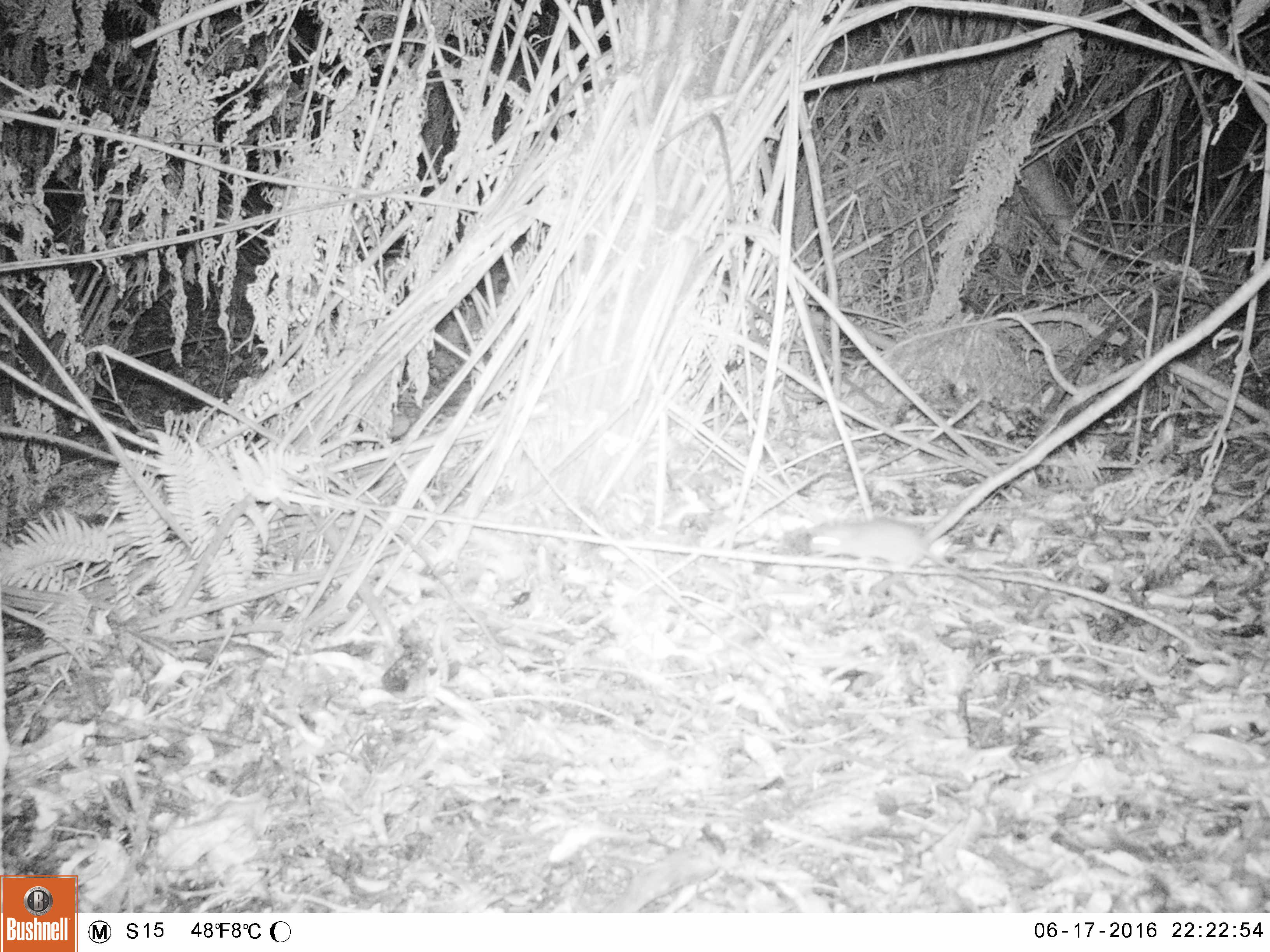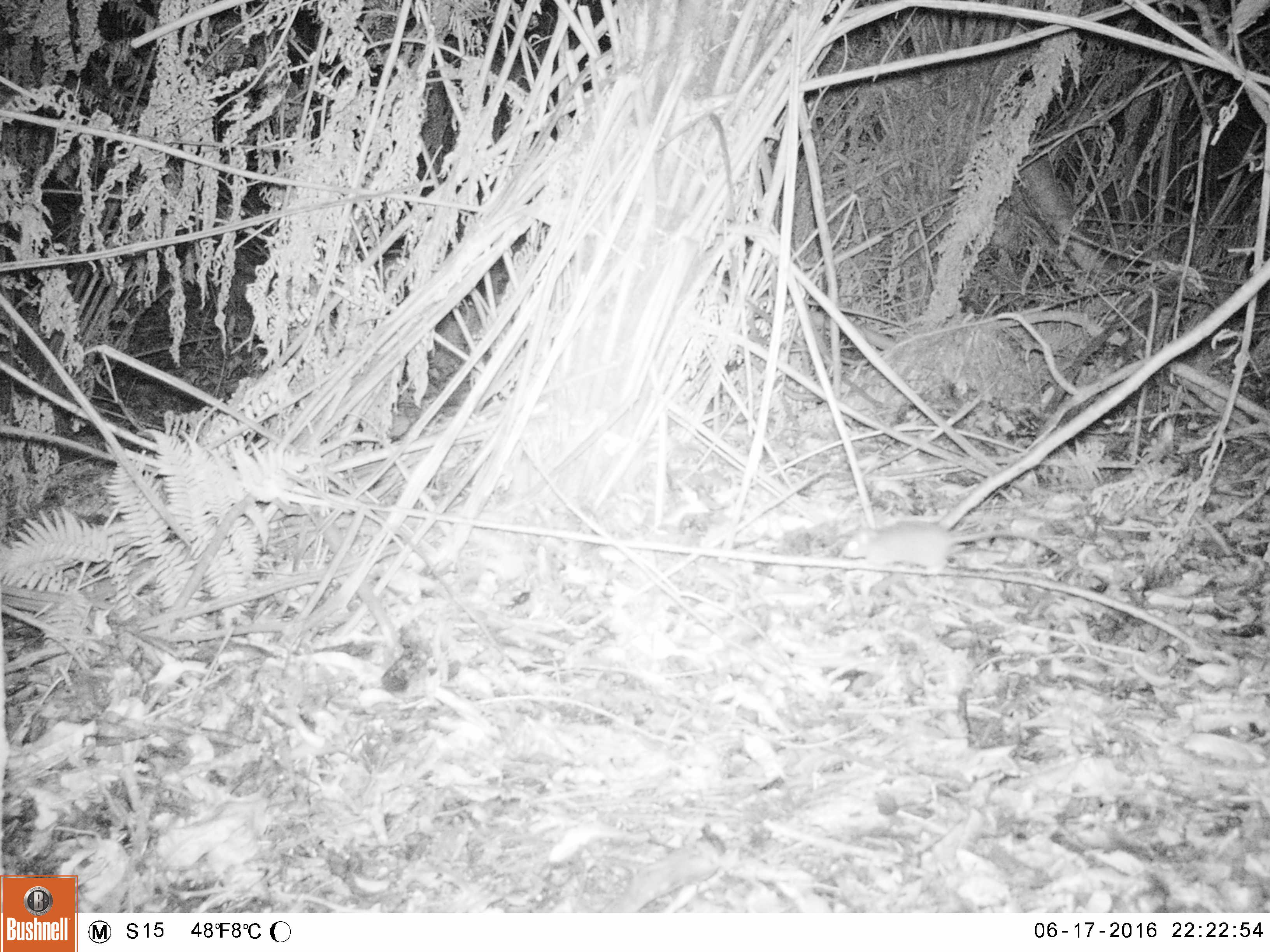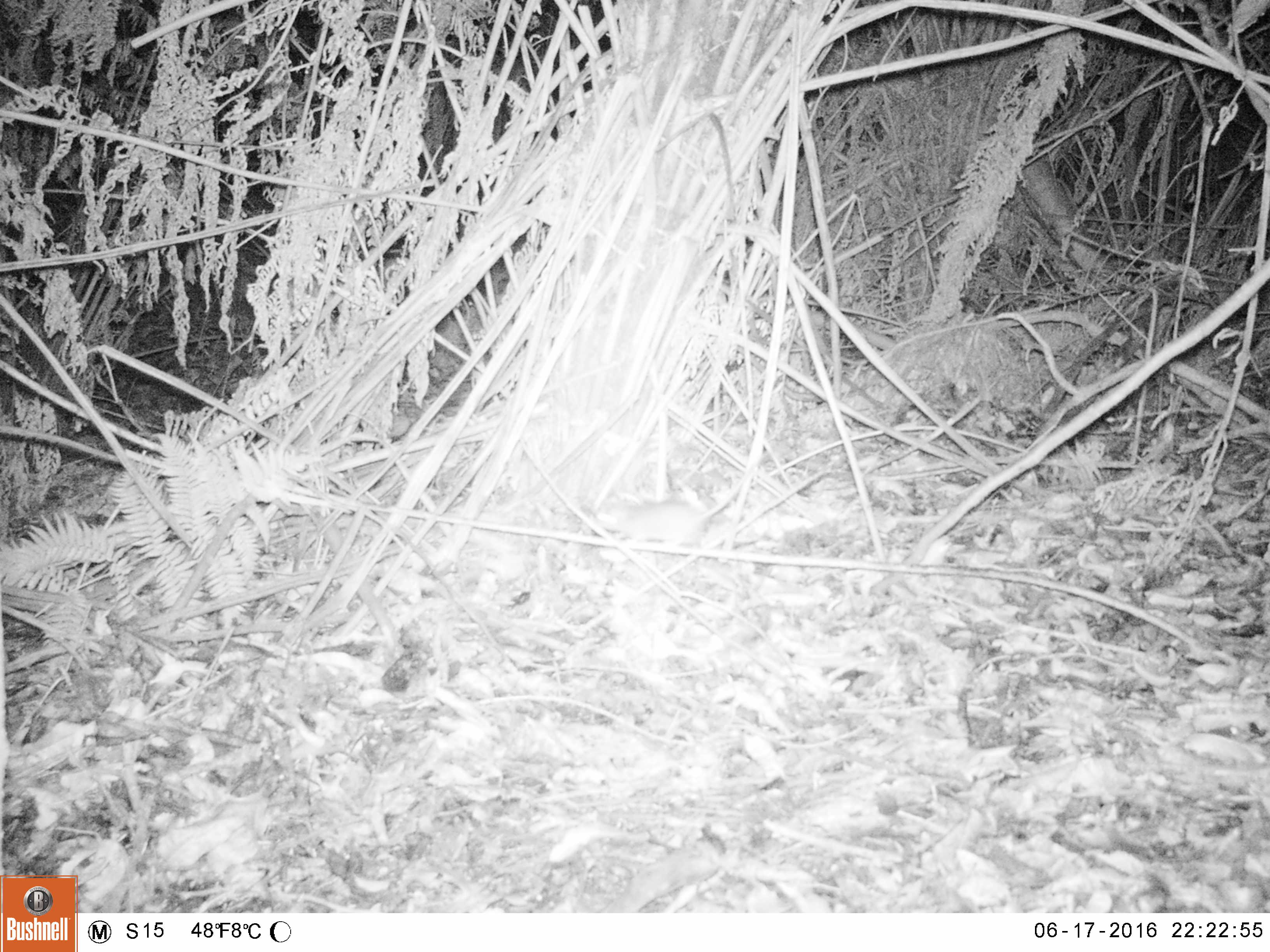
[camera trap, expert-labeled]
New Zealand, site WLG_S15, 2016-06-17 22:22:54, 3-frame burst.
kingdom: Animalia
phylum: Chordata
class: Mammalia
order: Rodentia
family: Muridae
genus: Rattus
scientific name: Rattus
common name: rat